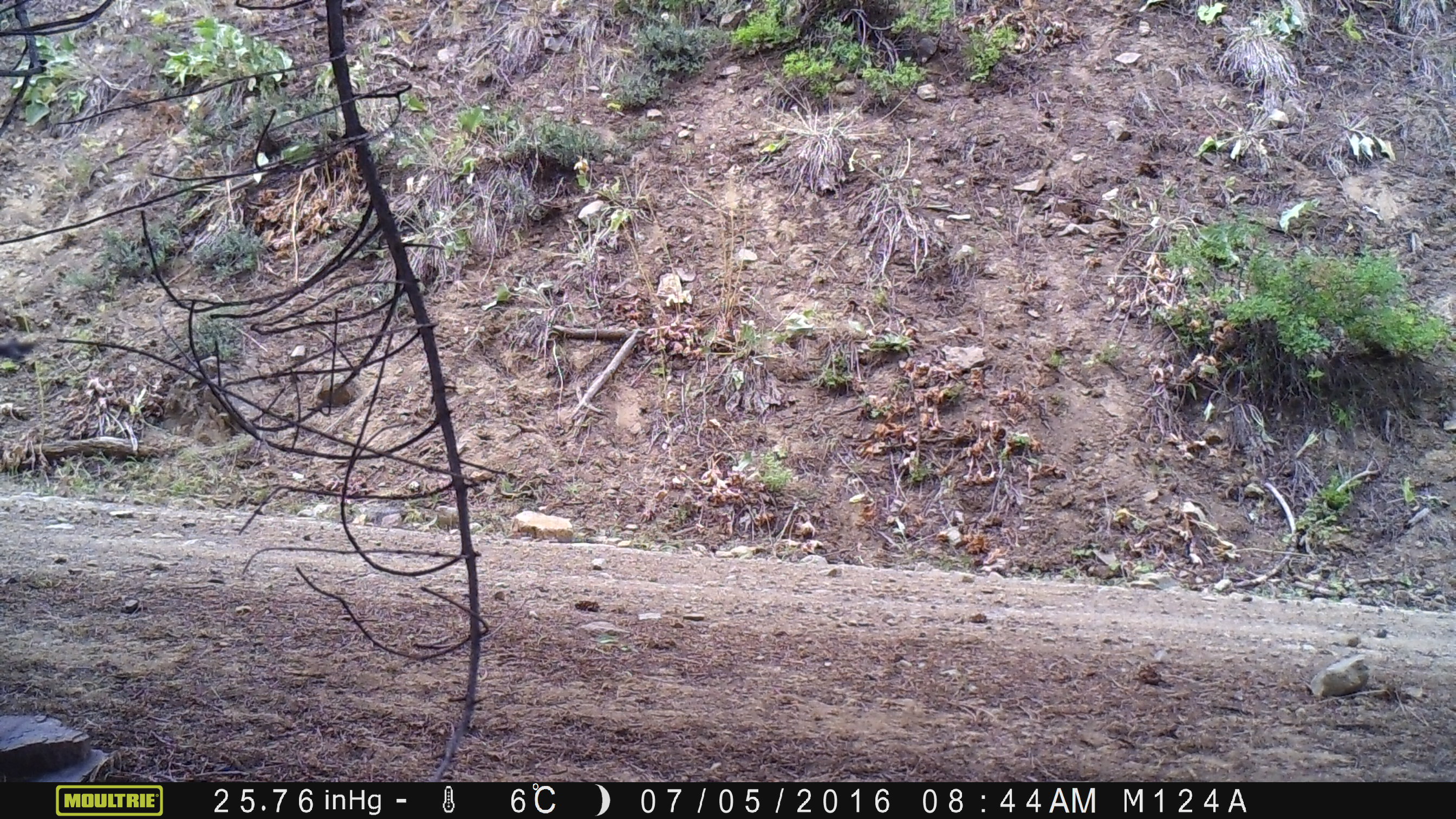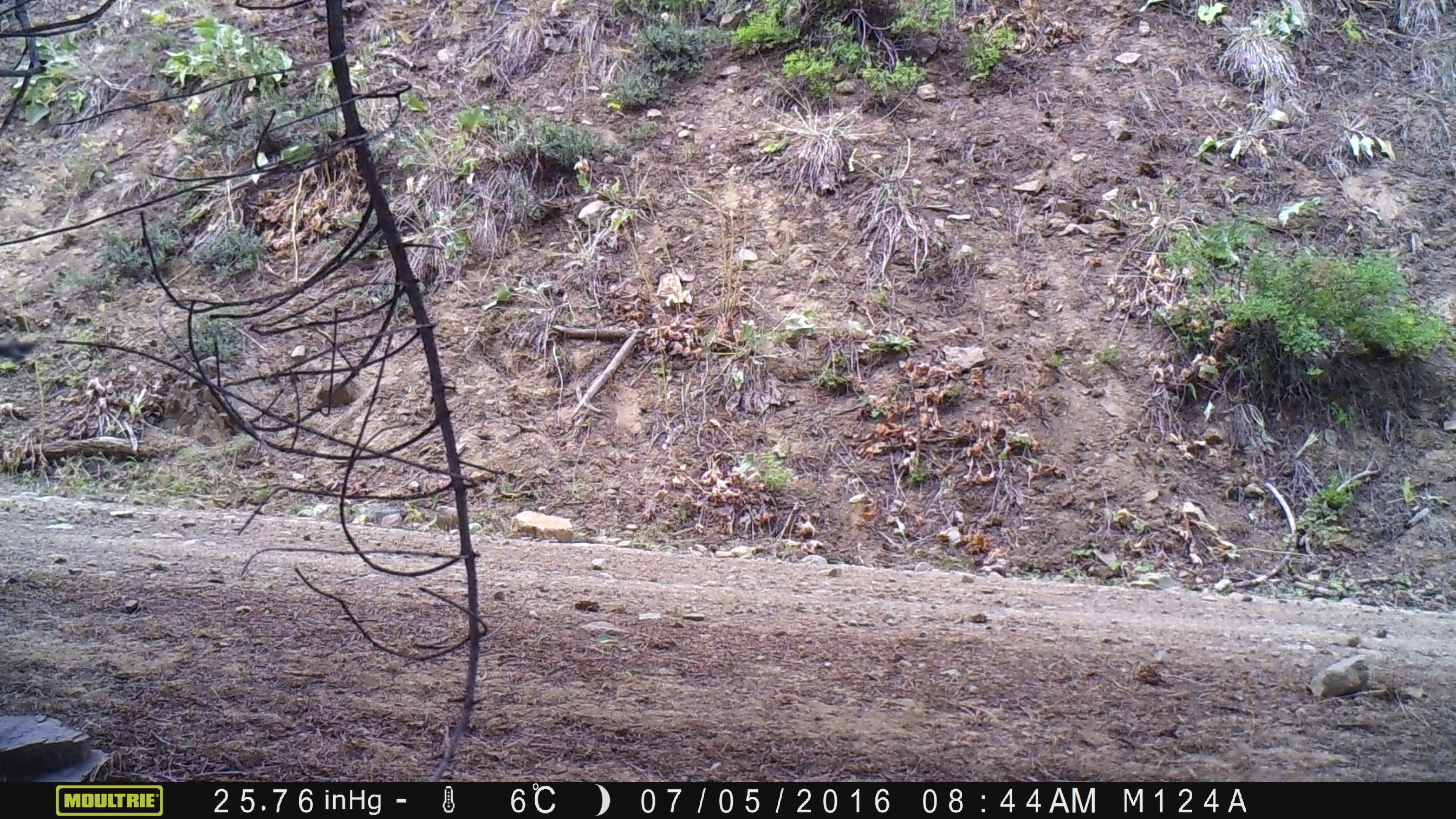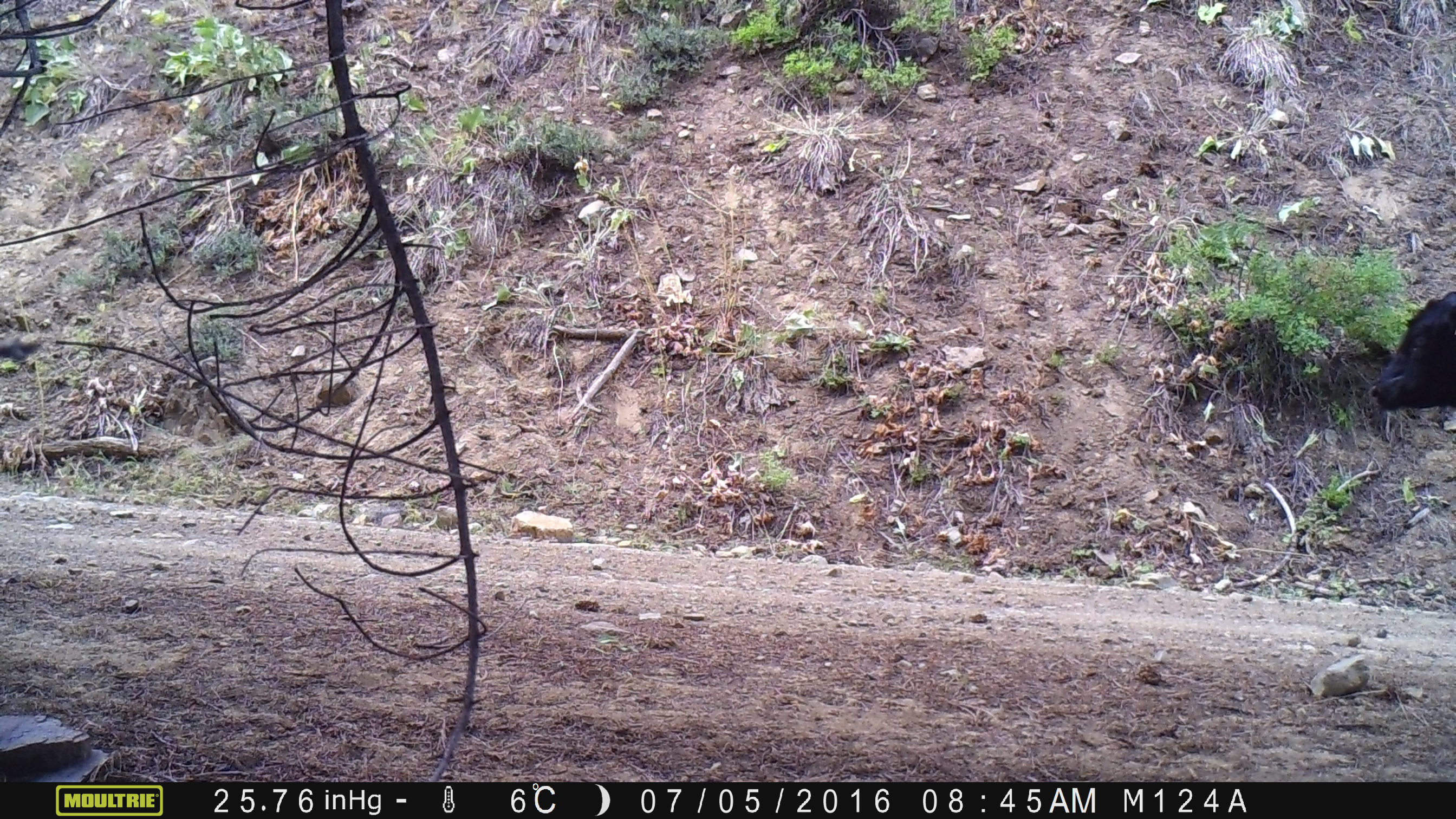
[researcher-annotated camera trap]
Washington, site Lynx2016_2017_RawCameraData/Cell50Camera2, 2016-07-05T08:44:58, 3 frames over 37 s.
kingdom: Animalia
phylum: Chordata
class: Mammalia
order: Artiodactyla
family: Bovidae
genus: Bos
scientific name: Bos taurus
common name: domestic cattle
Domestic cattle (Bos taurus). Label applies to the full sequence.